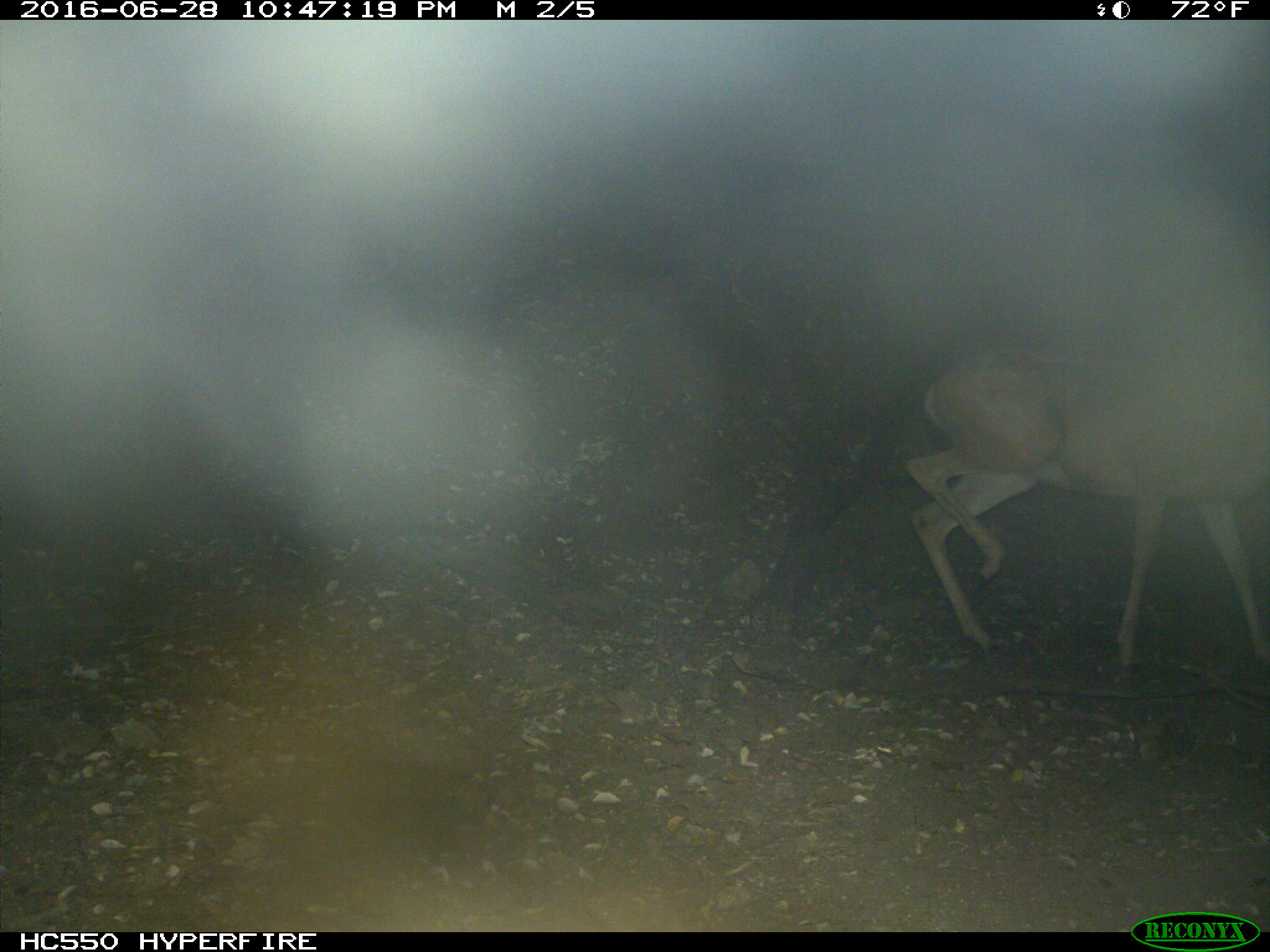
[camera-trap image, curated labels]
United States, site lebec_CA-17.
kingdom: Animalia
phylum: Chordata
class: Mammalia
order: Artiodactyla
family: Cervidae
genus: Odocoileus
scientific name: Odocoileus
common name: deer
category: unidentified deer